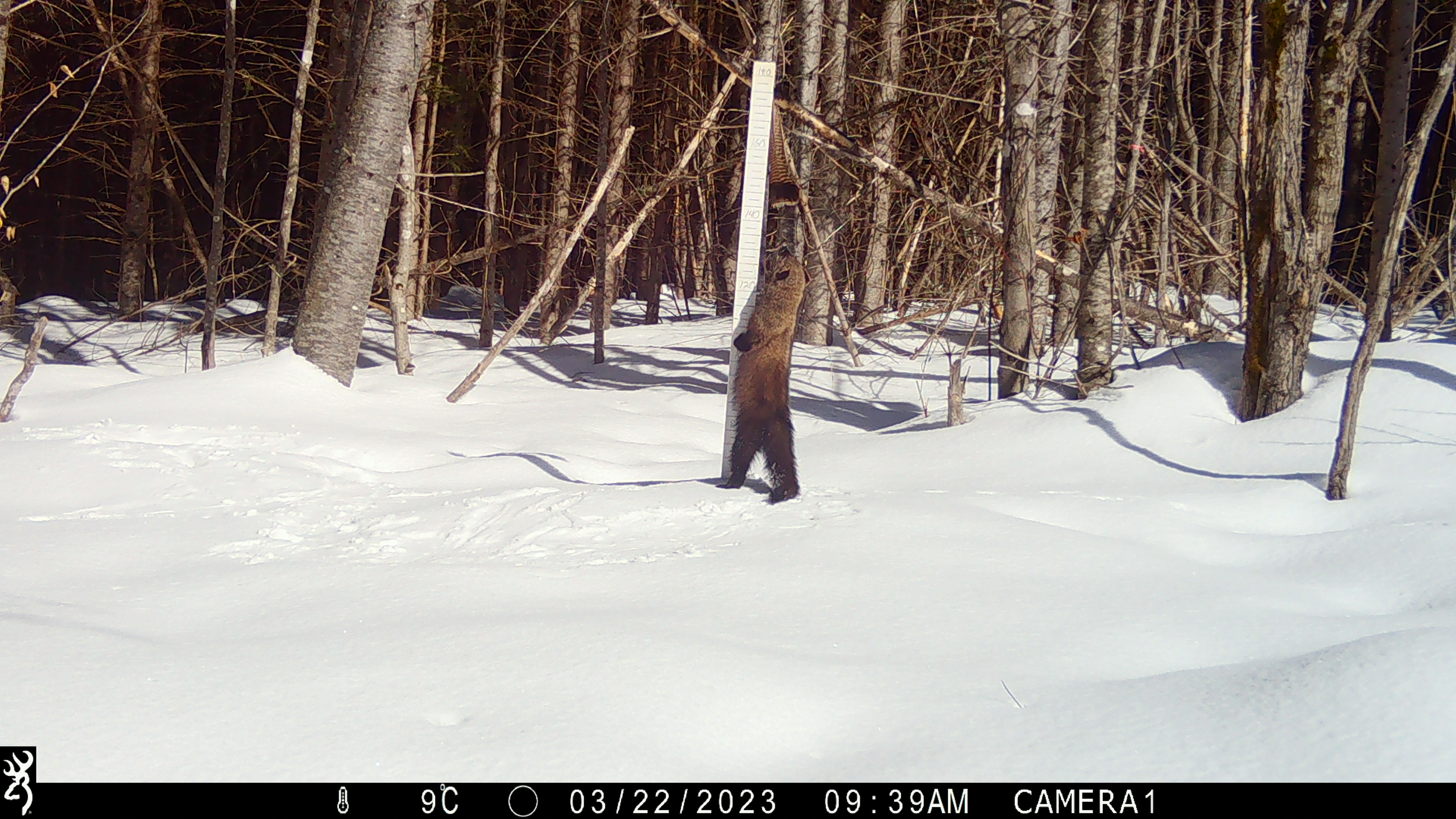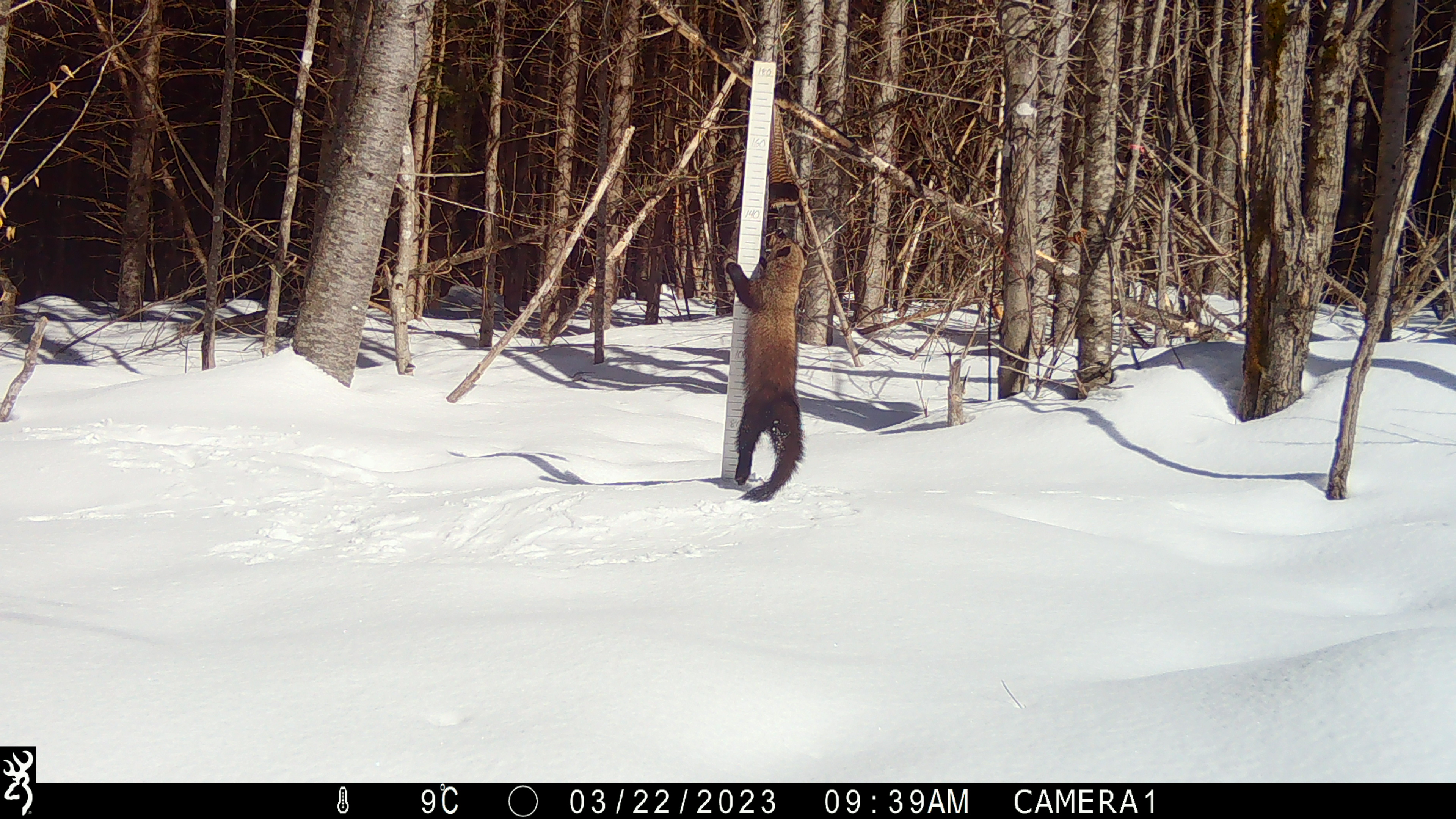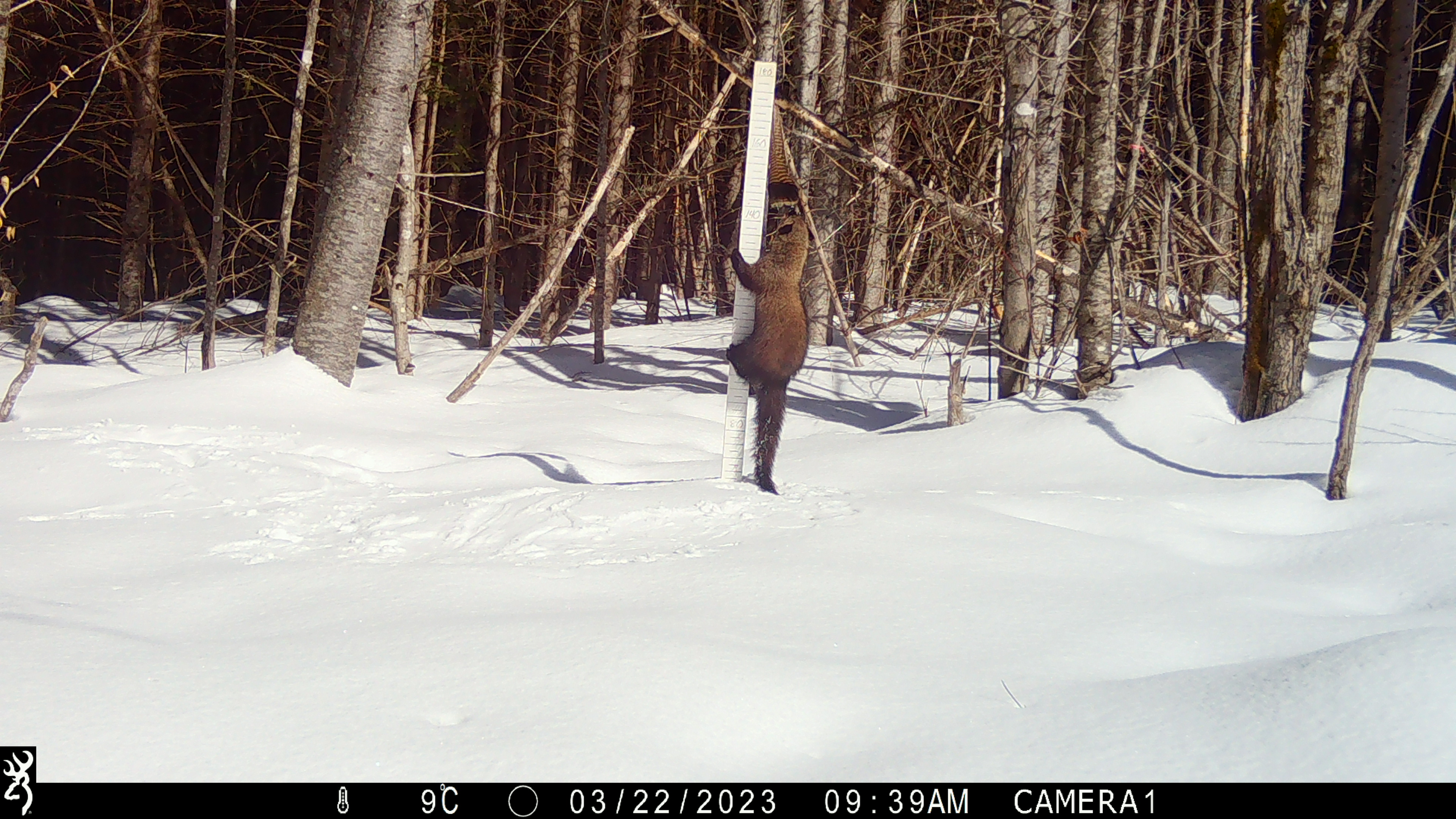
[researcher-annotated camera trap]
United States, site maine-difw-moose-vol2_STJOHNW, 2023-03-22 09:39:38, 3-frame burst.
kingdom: Animalia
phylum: Chordata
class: Mammalia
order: Carnivora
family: Mustelidae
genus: Pekania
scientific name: Pekania pennanti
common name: fisher